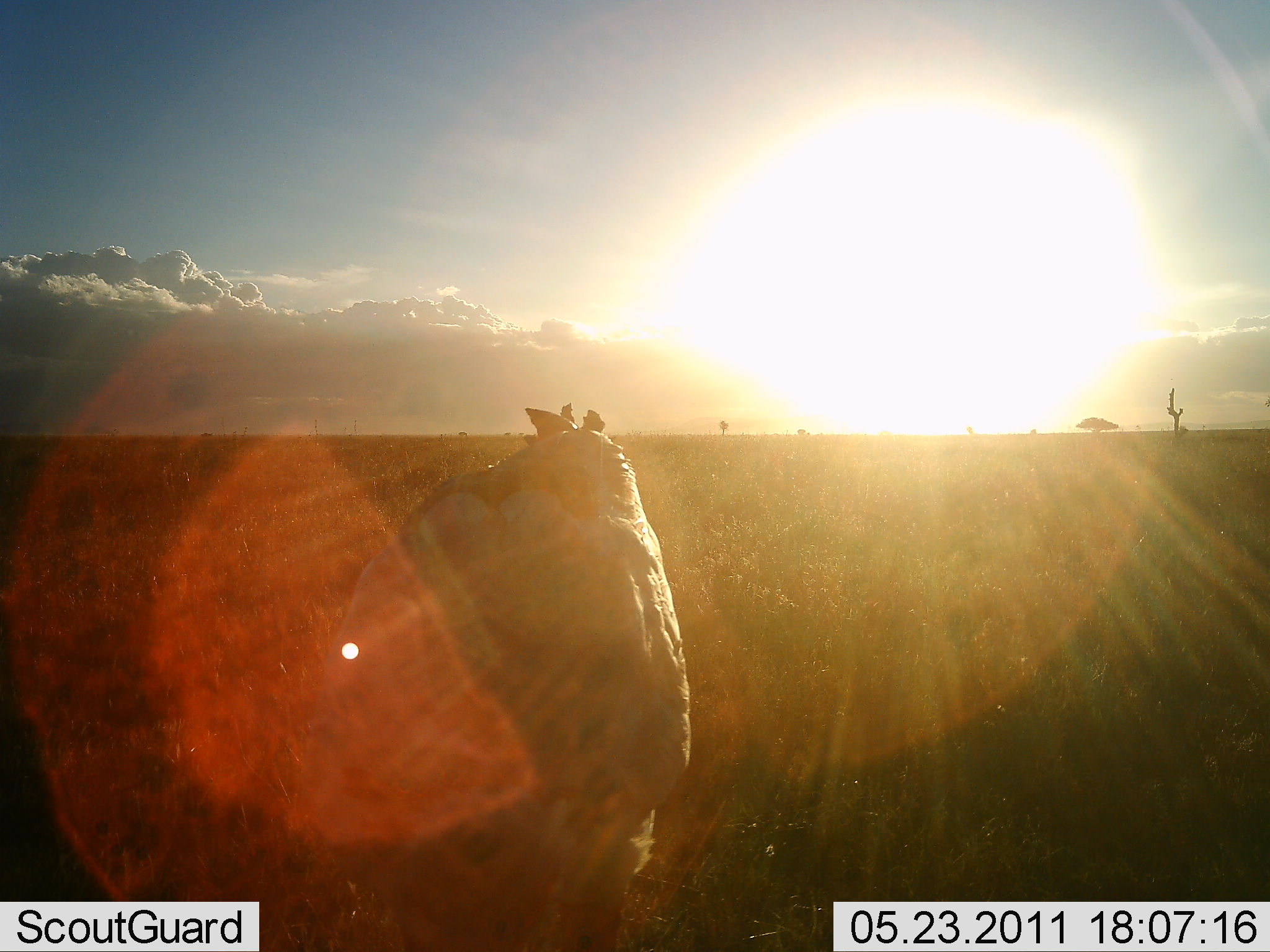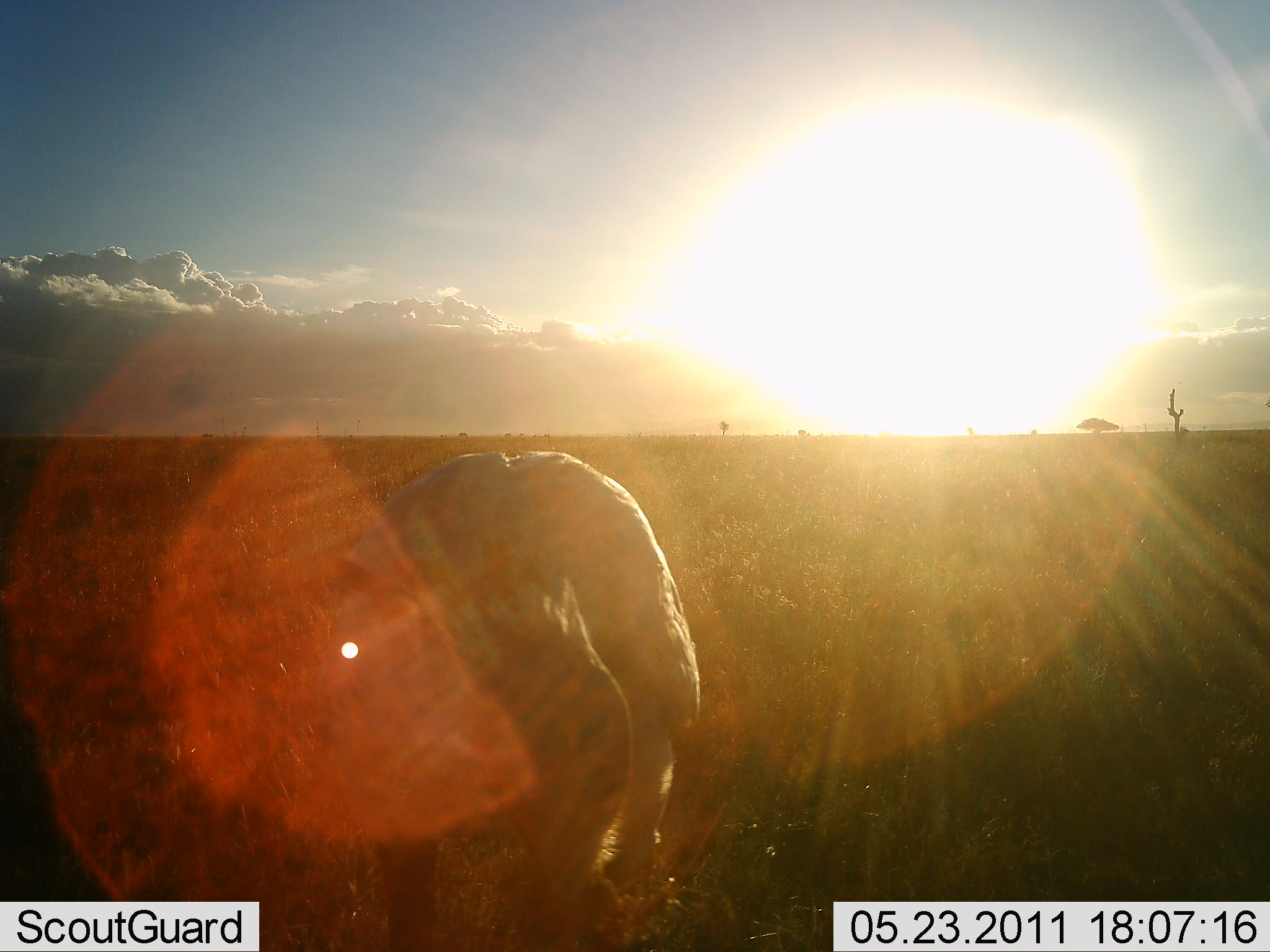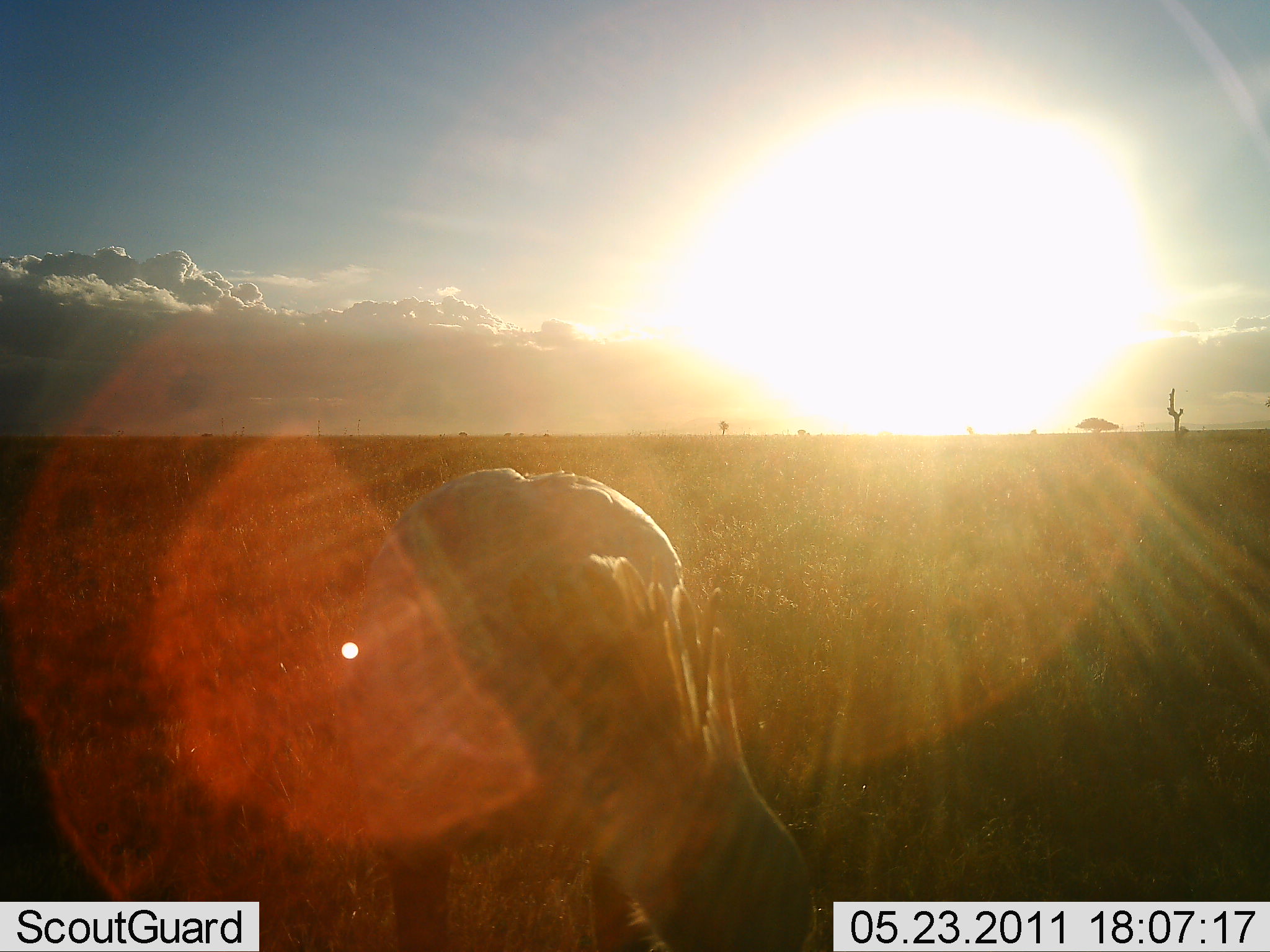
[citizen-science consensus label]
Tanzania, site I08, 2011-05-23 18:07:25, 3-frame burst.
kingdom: Animalia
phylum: Chordata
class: Aves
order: Accipitriformes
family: Sagittariidae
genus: Sagittarius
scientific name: Sagittarius serpentarius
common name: secretary bird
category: secretarybird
Secretarybird (secretary bird) (Sagittarius serpentarius), count 1. Behavior (volunteer vote fractions): standing 40%, resting 0%, moving 20%, interacting 10%. Young present (vote fraction): 0%. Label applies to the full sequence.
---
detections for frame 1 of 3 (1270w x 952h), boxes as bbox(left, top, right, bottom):
animal: bbox(321, 402, 692, 952)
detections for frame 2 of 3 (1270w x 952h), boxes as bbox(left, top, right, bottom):
animal: bbox(315, 450, 710, 951)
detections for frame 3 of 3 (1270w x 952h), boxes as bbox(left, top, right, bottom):
animal: bbox(338, 465, 819, 952)